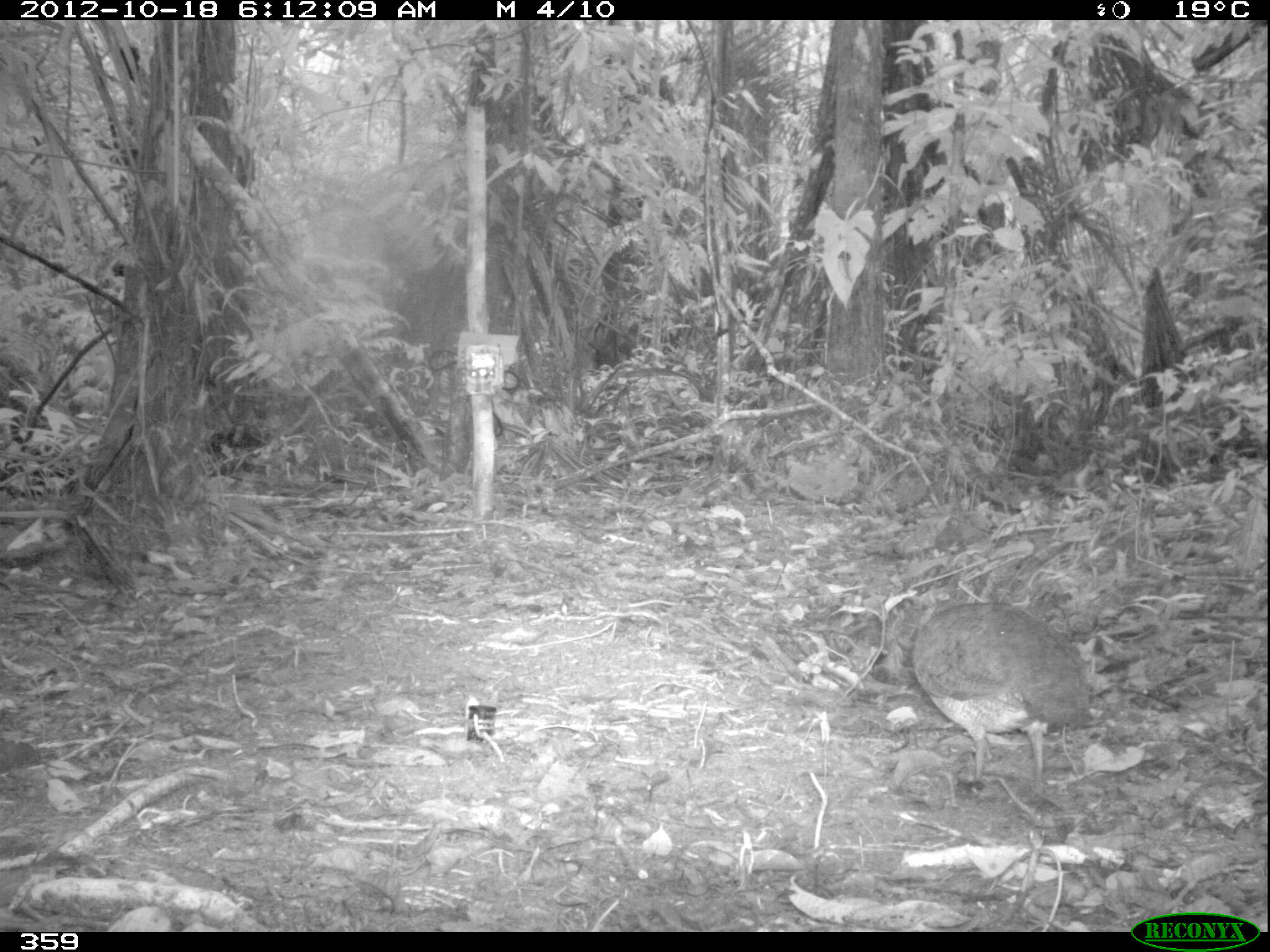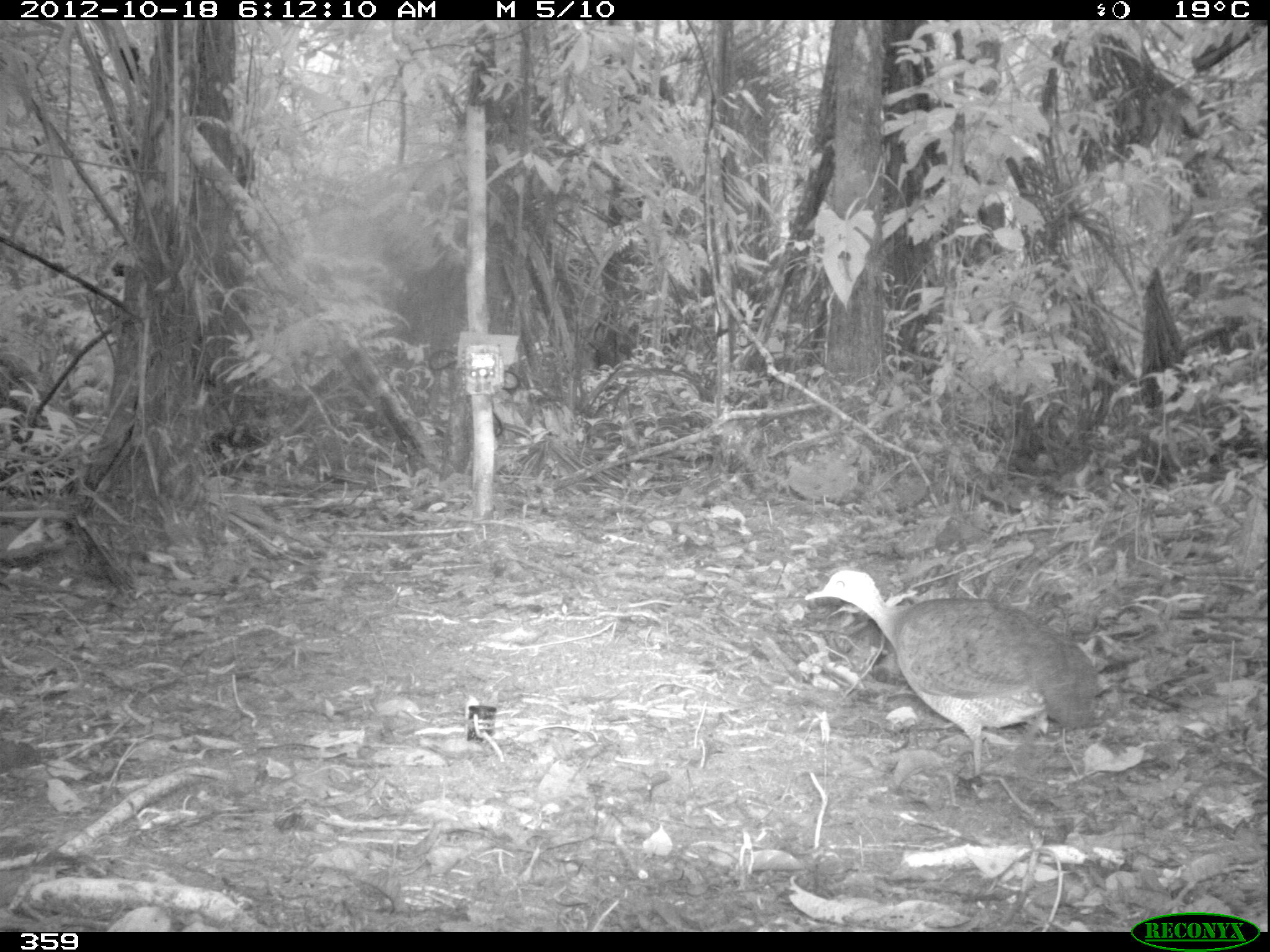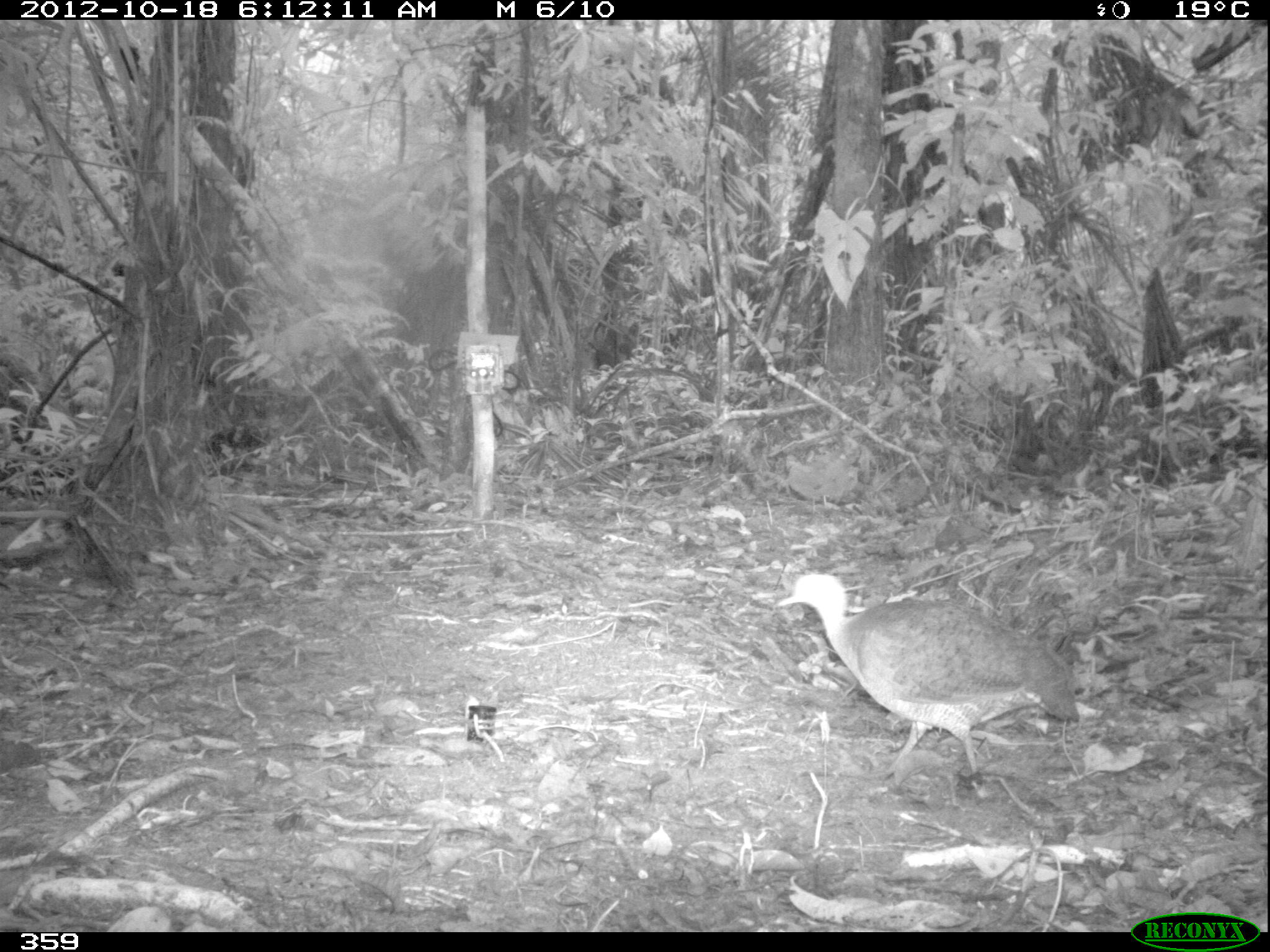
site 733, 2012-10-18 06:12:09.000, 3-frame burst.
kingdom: Animalia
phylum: Chordata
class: Aves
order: Galliformes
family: Phasianidae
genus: Alectoris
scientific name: Alectoris rufa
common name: red-legged partridge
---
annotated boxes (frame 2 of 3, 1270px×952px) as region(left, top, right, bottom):
alectoris rufa: region(801, 568, 1101, 783)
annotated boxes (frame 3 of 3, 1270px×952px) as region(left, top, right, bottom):
alectoris rufa: region(776, 571, 1081, 782)